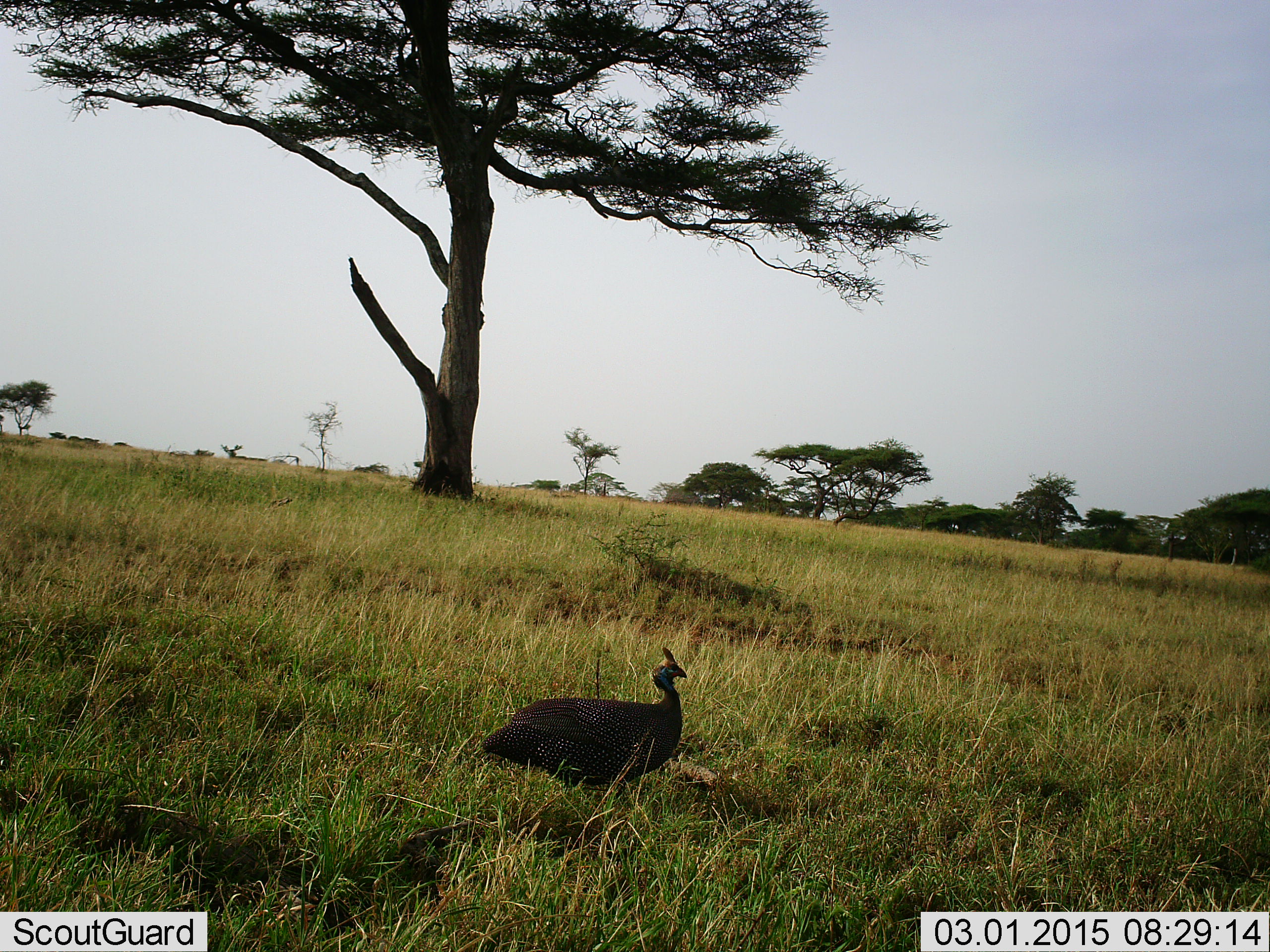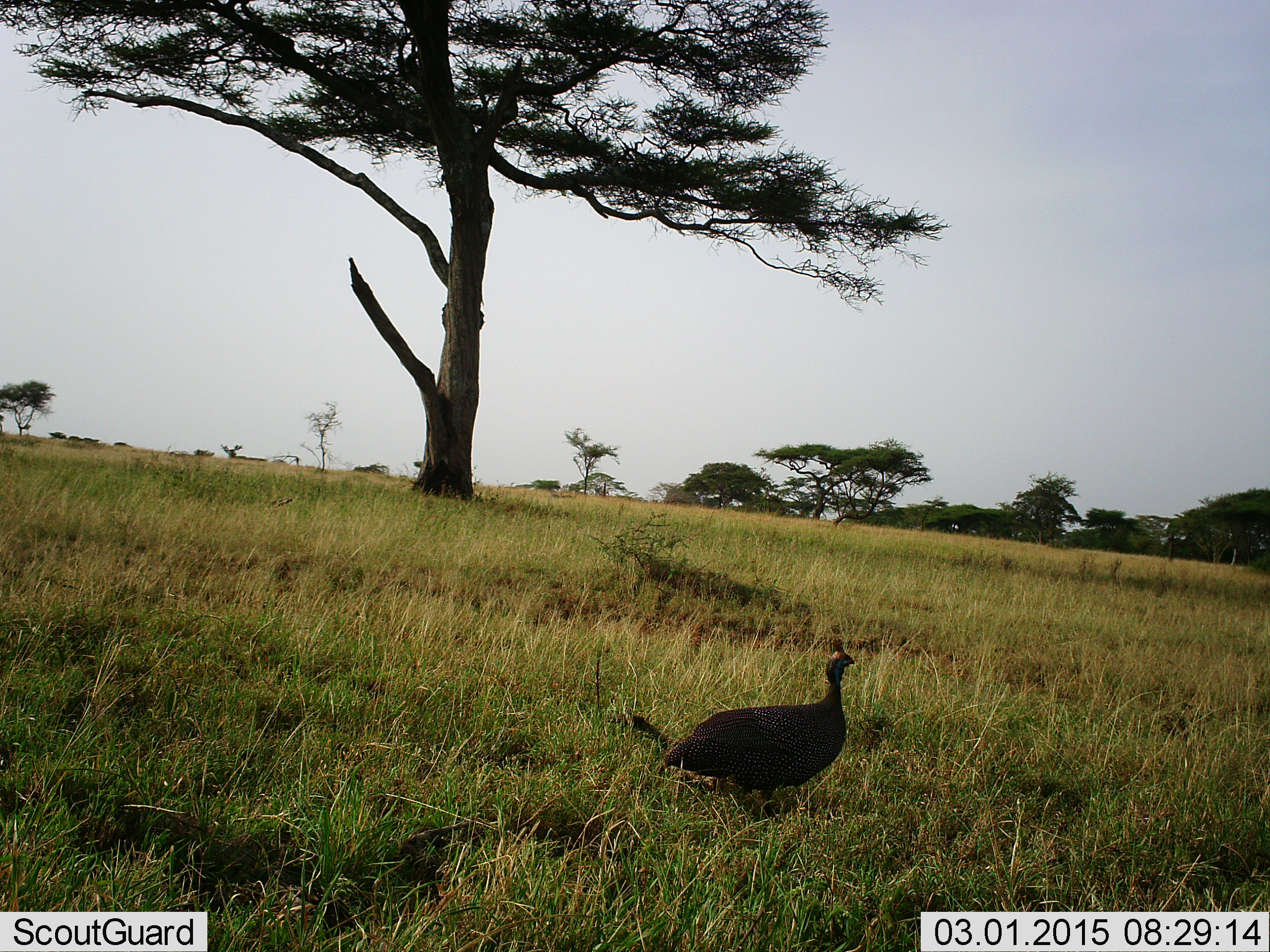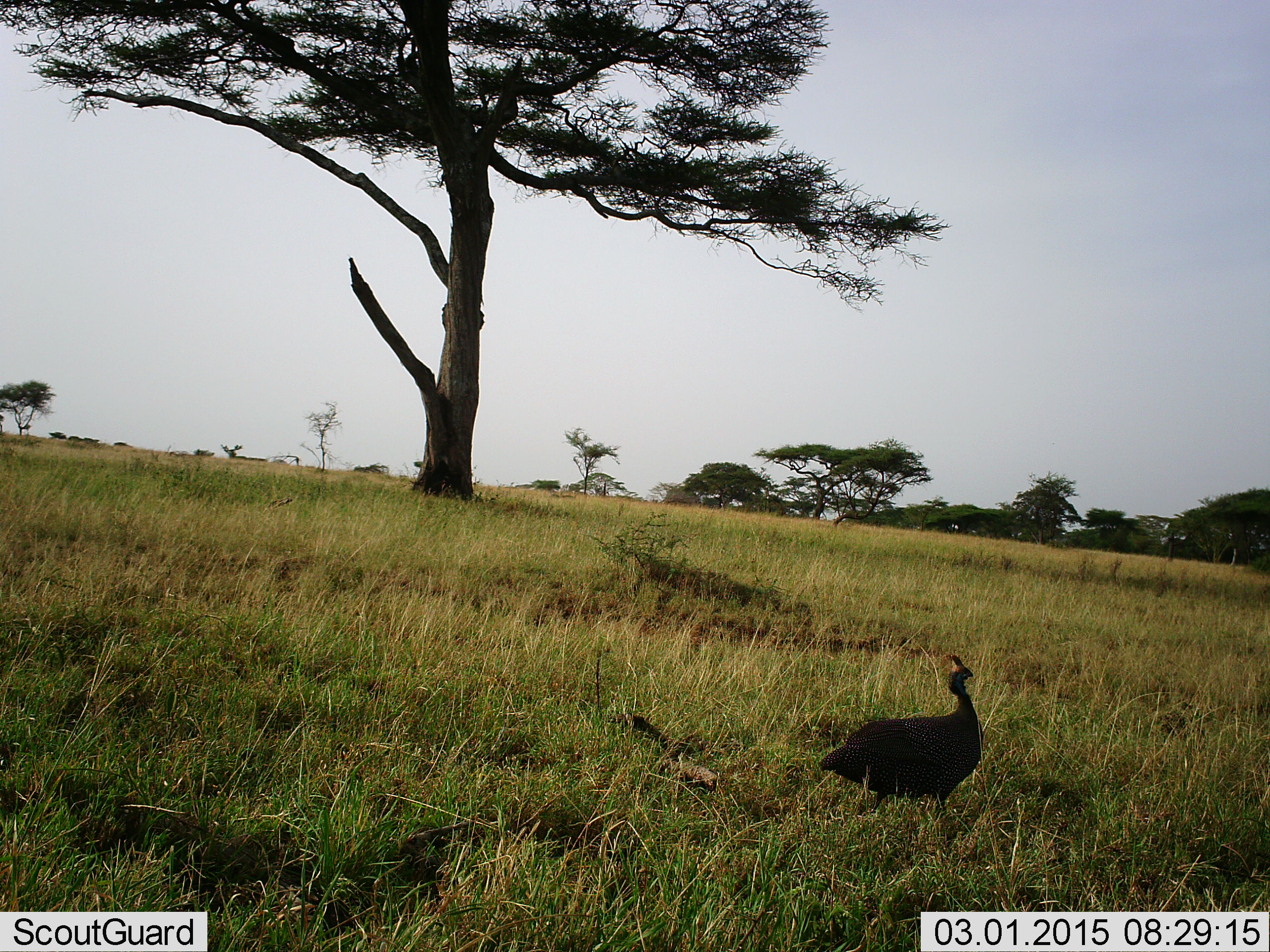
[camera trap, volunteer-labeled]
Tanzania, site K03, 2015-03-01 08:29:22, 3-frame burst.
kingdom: Animalia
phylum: Chordata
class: Aves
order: Galliformes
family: Numididae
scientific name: Numididae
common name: guinea fowl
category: guineafowl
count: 1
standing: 30%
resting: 0%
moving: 70%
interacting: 0%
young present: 0%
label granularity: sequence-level